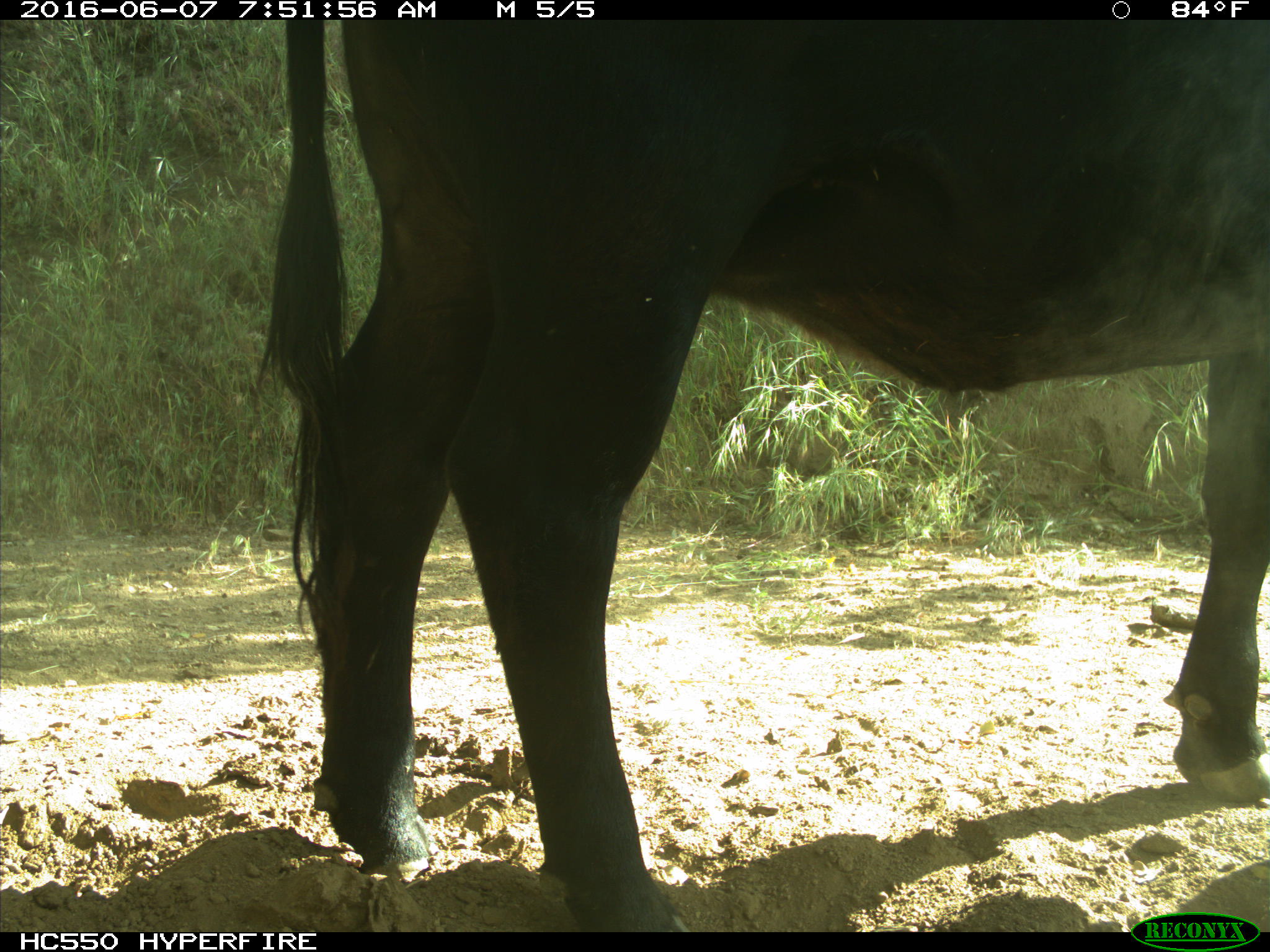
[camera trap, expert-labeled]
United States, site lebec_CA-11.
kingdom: Animalia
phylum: Chordata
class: Mammalia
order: Artiodactyla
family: Bovidae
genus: Bos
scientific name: Bos taurus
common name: domestic cow